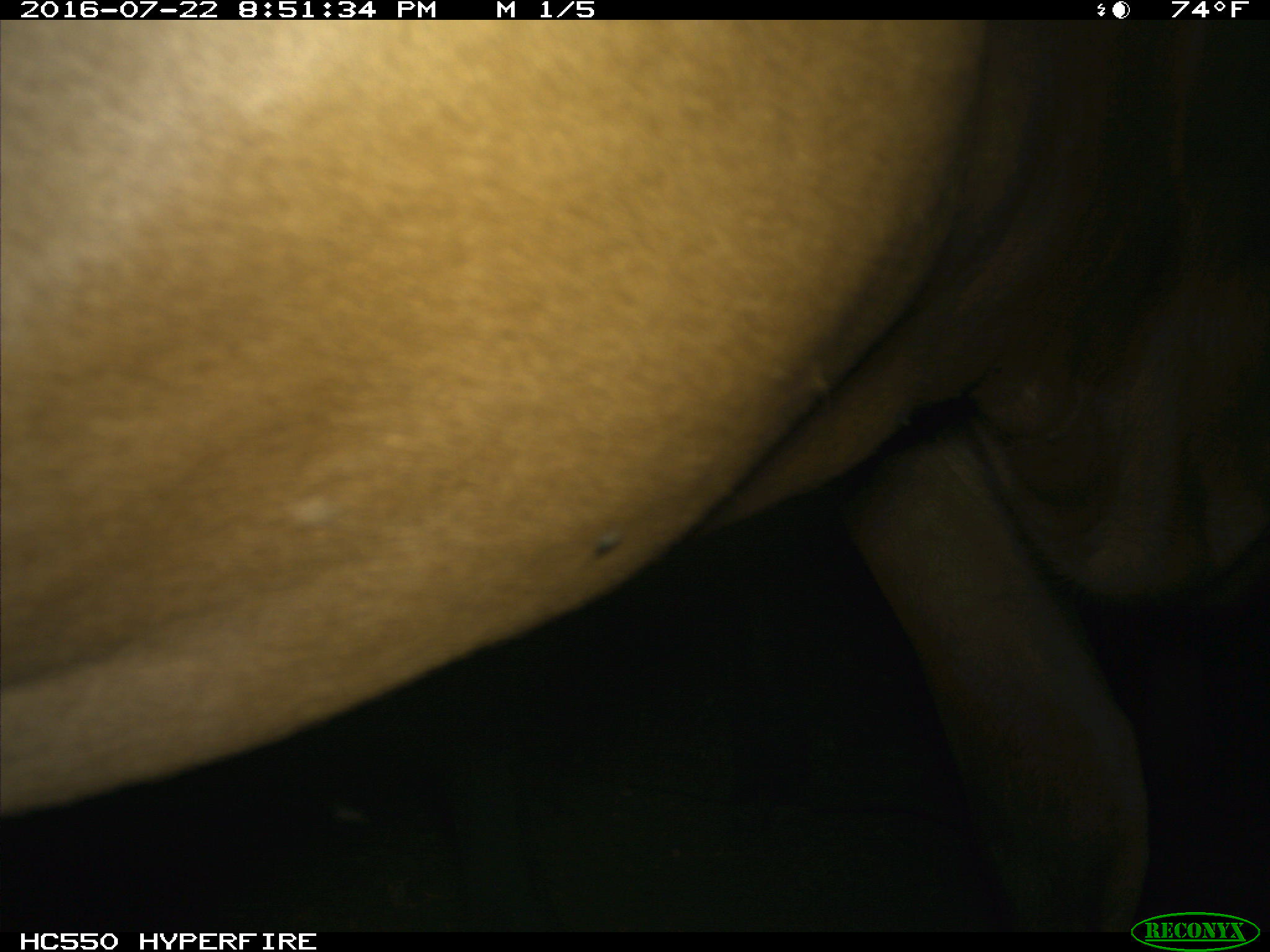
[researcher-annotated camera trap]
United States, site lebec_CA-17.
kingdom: Animalia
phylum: Chordata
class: Mammalia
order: Artiodactyla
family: Bovidae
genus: Bos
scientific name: Bos taurus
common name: domestic cow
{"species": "Bos taurus (domestic cow)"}